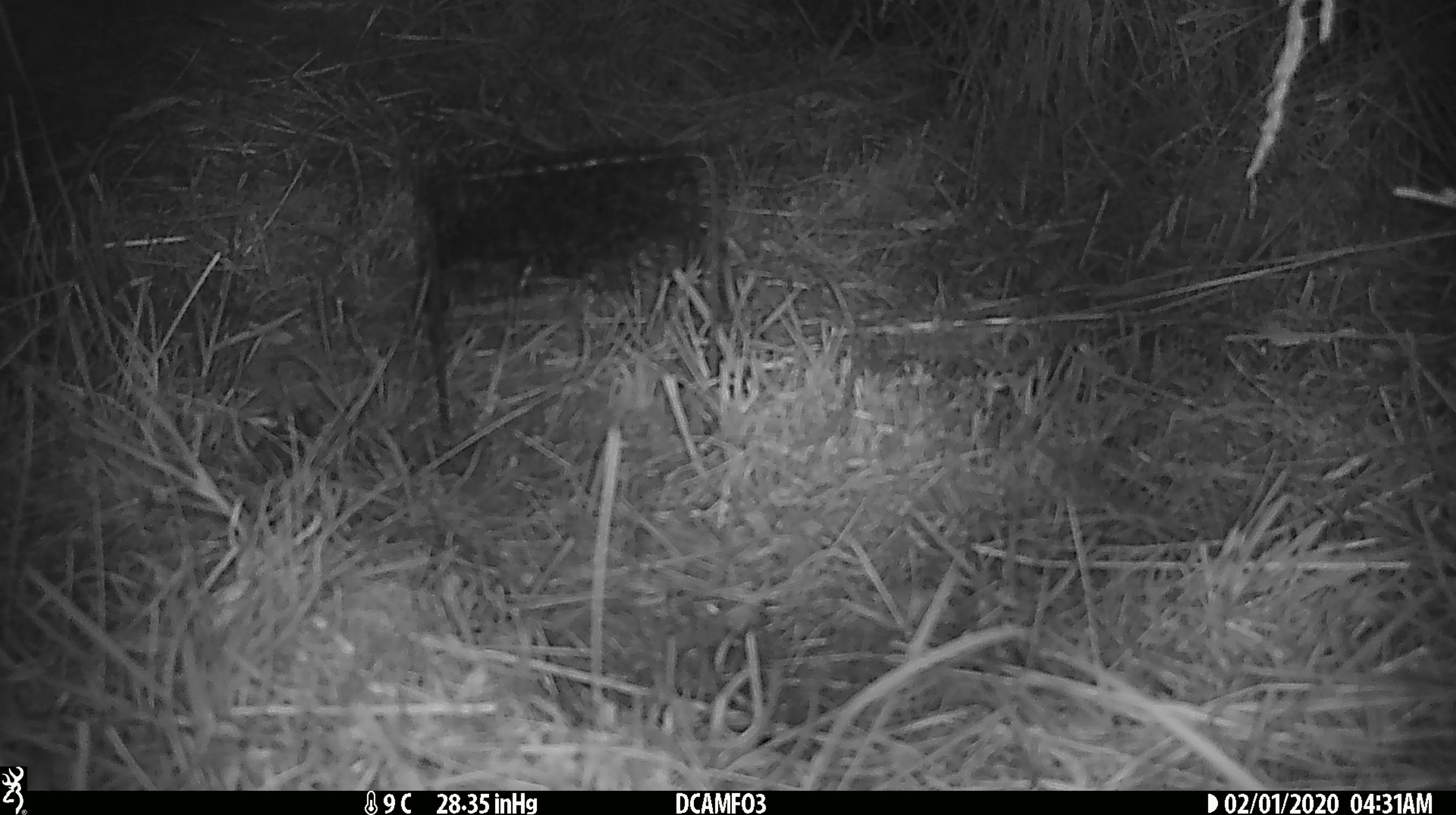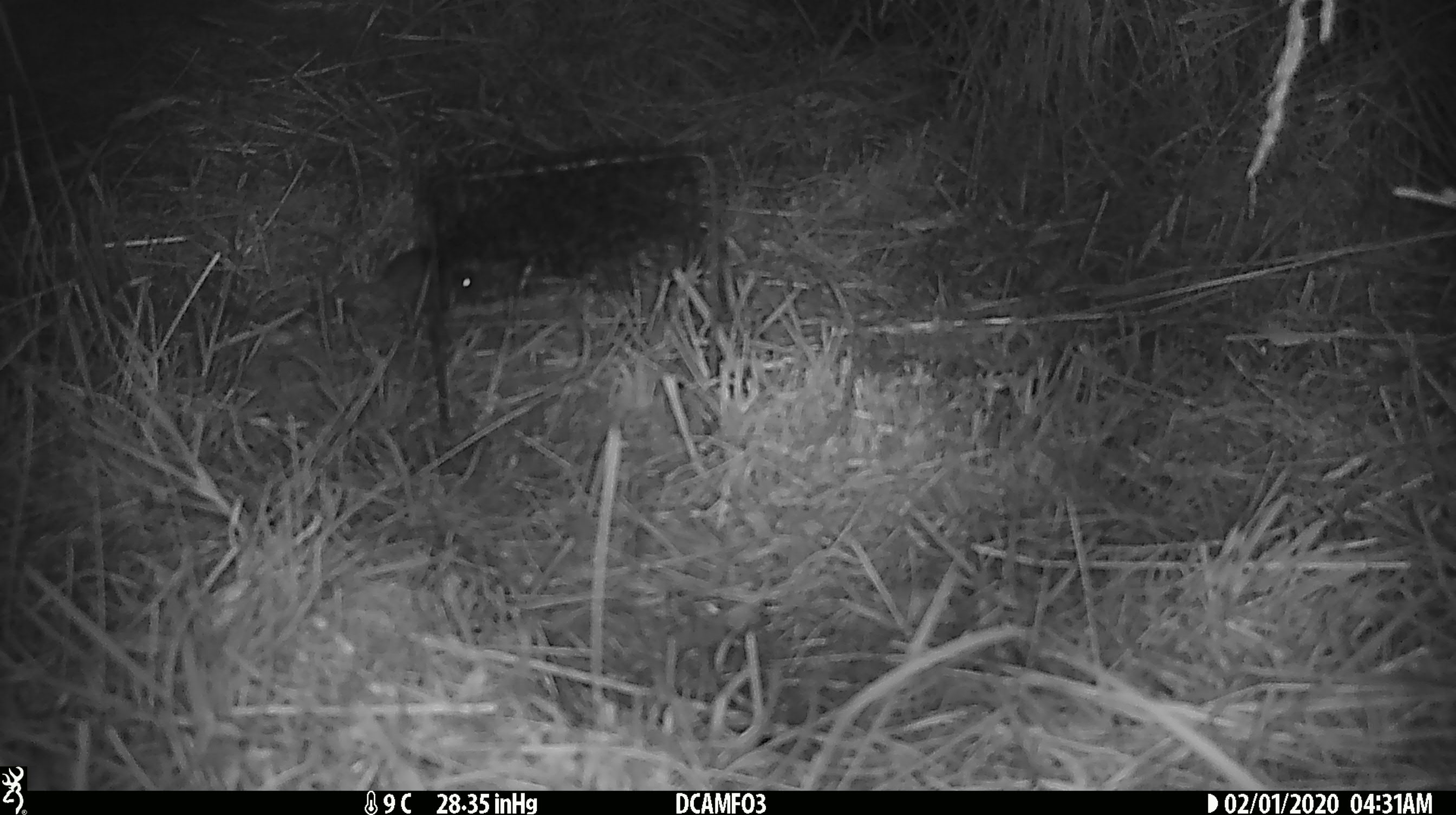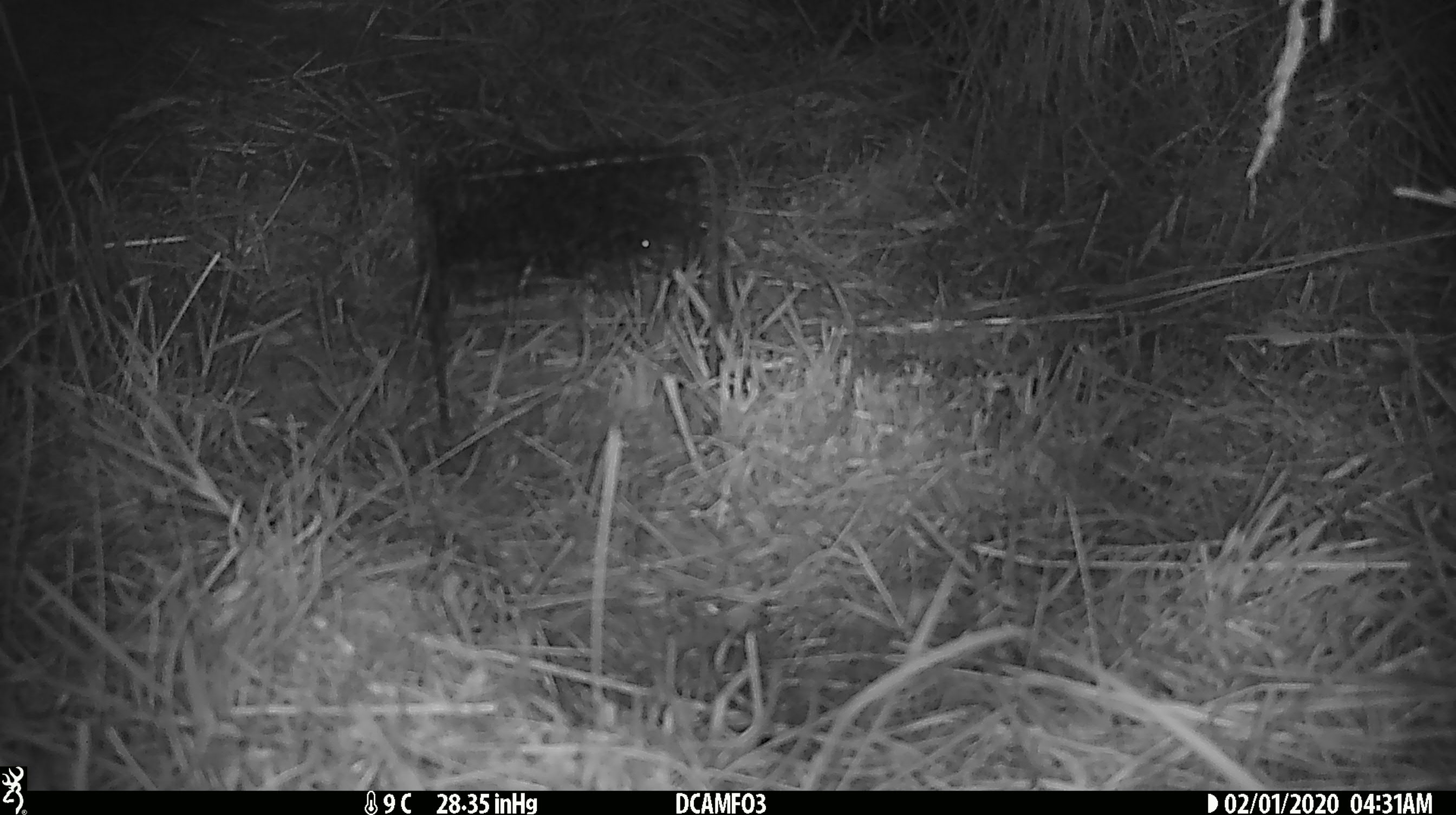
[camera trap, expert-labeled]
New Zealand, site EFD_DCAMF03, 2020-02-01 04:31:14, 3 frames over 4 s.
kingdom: Animalia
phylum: Chordata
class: Mammalia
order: Rodentia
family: Muridae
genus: Mus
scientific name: Mus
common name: mouse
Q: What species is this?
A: Mouse (Mus).